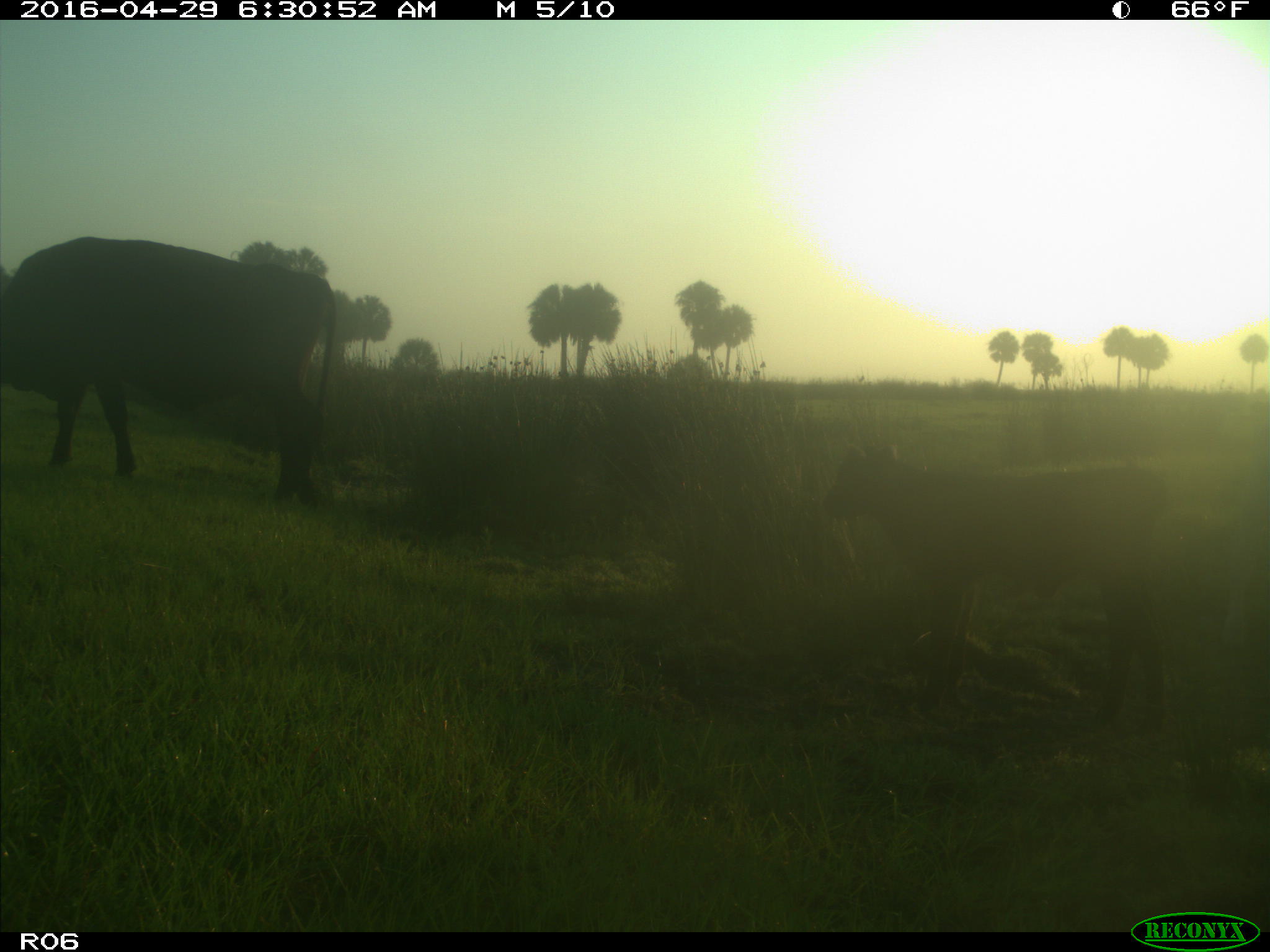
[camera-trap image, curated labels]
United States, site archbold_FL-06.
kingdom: Animalia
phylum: Chordata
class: Mammalia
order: Artiodactyla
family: Bovidae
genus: Bos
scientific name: Bos taurus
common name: domestic cow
Bos taurus (domestic cow).